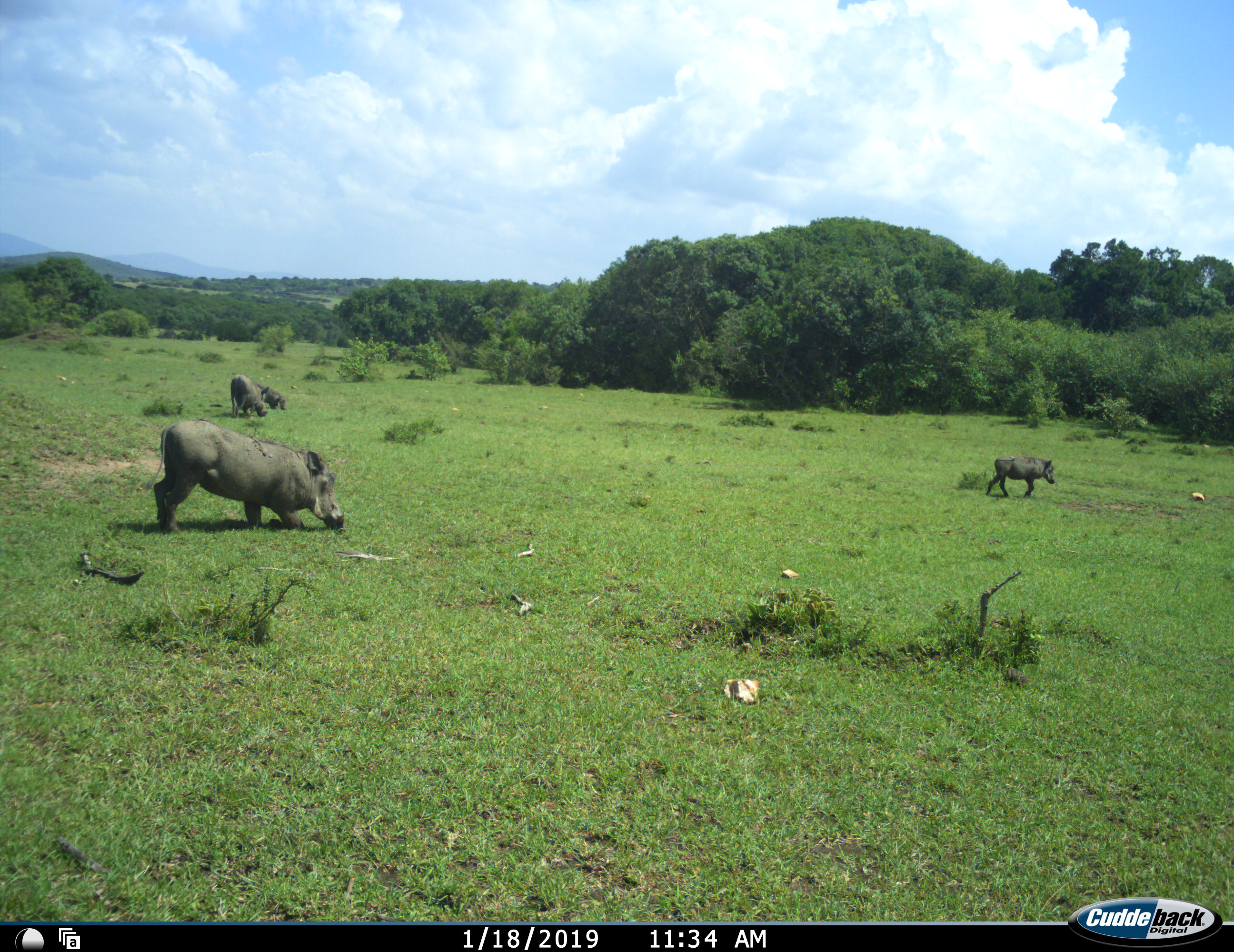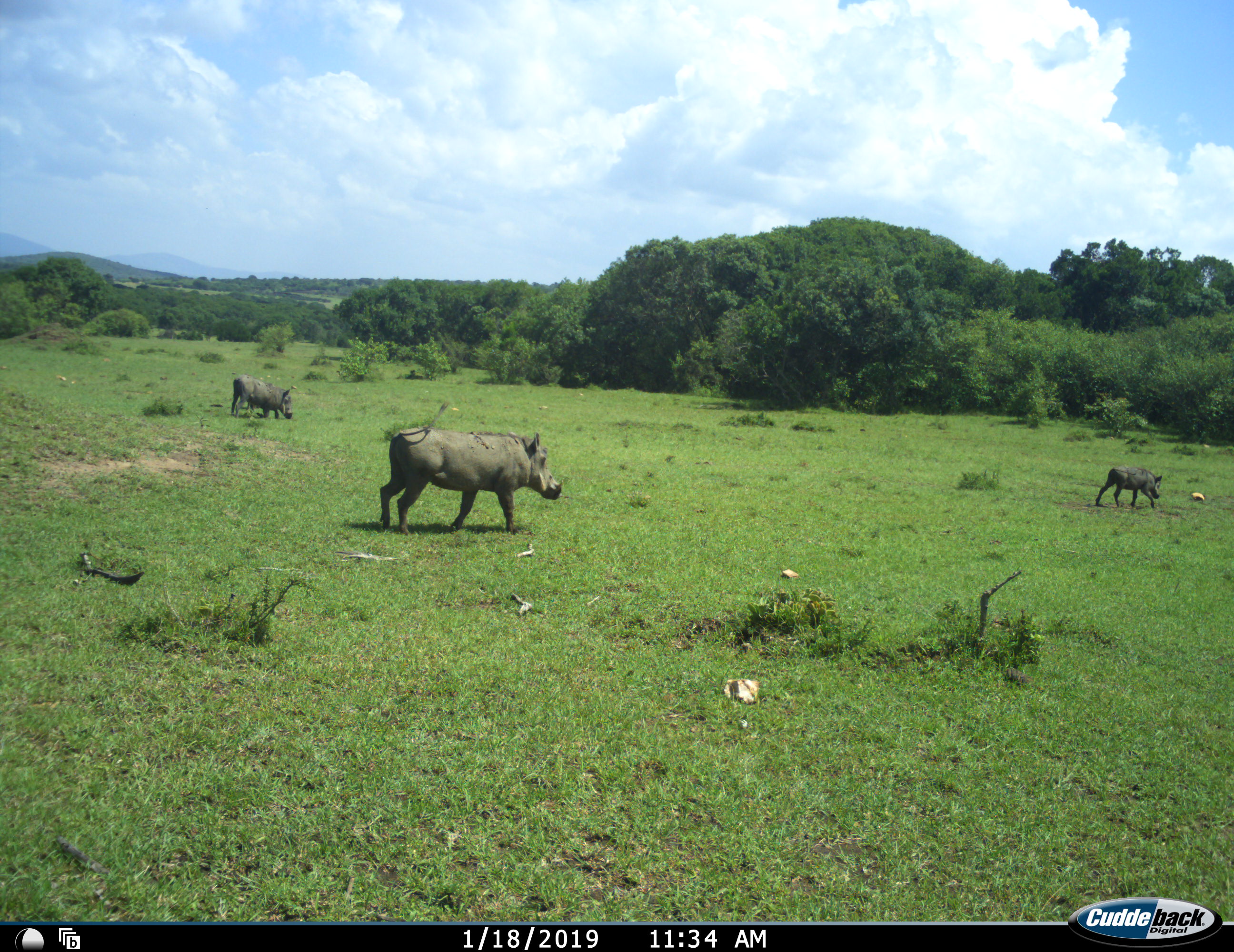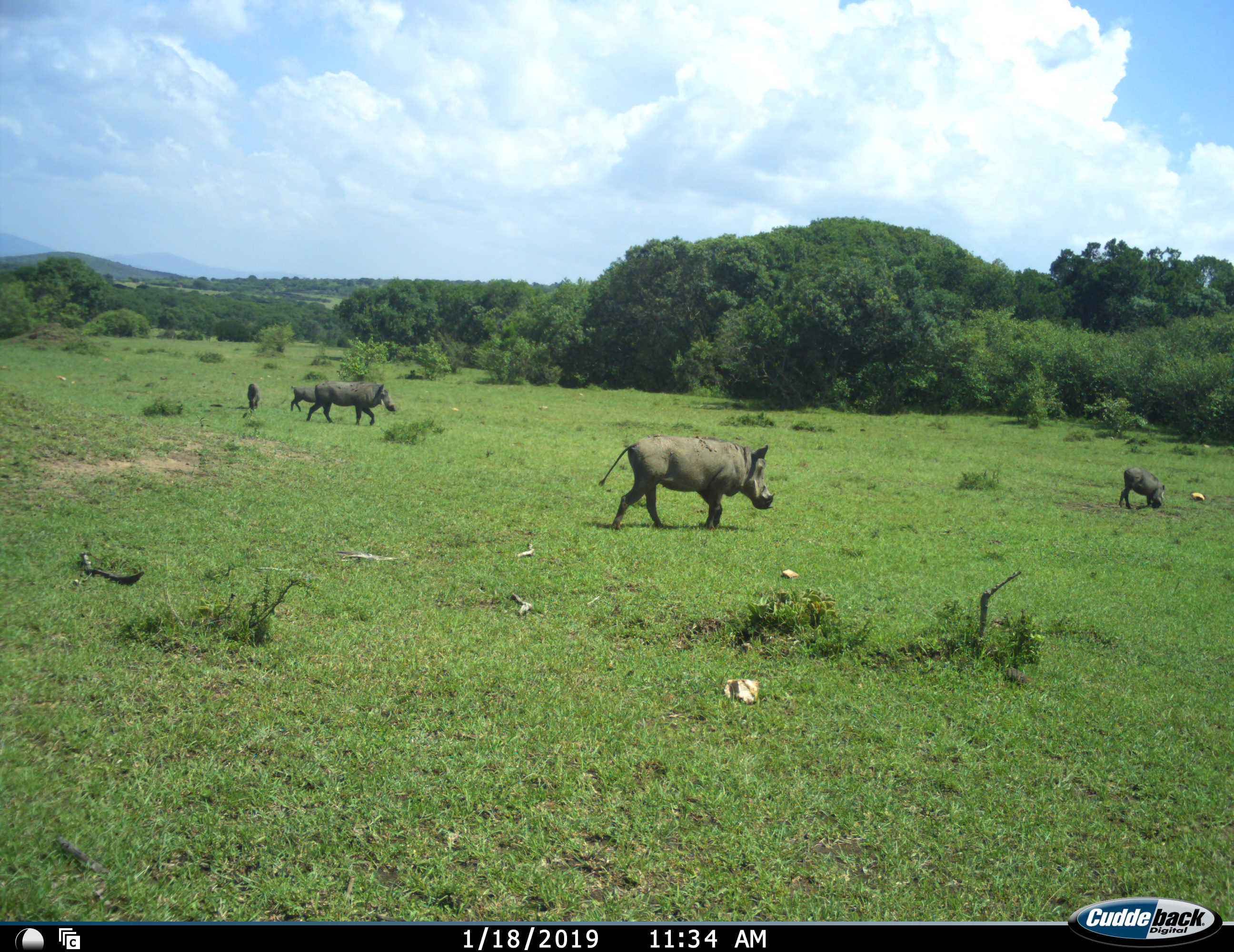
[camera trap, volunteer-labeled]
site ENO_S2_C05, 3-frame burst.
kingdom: Animalia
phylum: Chordata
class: Mammalia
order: Artiodactyla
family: Suidae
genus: Phacochoerus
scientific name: Phacochoerus africanus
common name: warthog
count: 5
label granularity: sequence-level